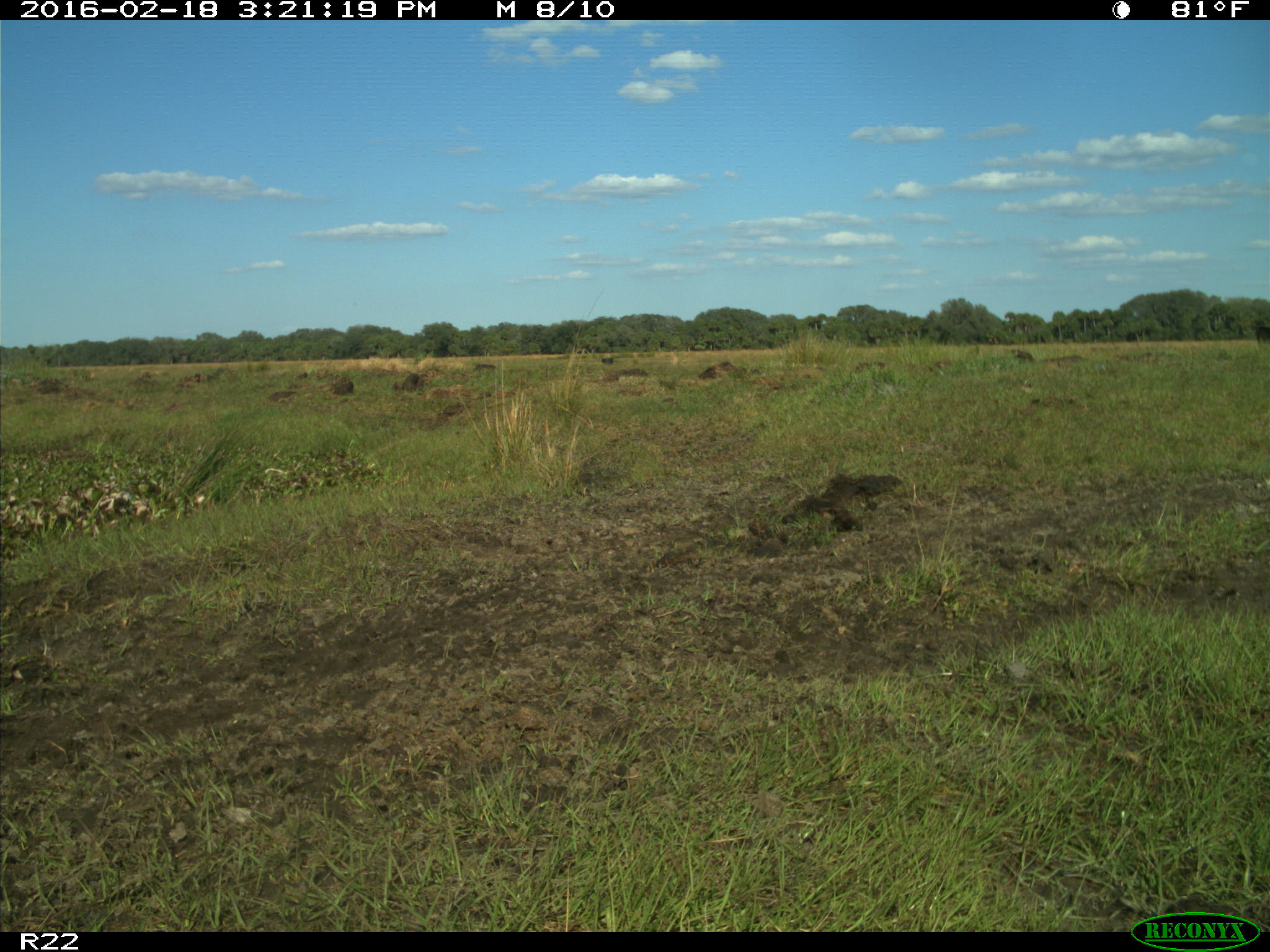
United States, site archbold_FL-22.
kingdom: Animalia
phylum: Chordata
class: Mammalia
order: Artiodactyla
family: Bovidae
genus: Bos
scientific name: Bos taurus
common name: domestic cow